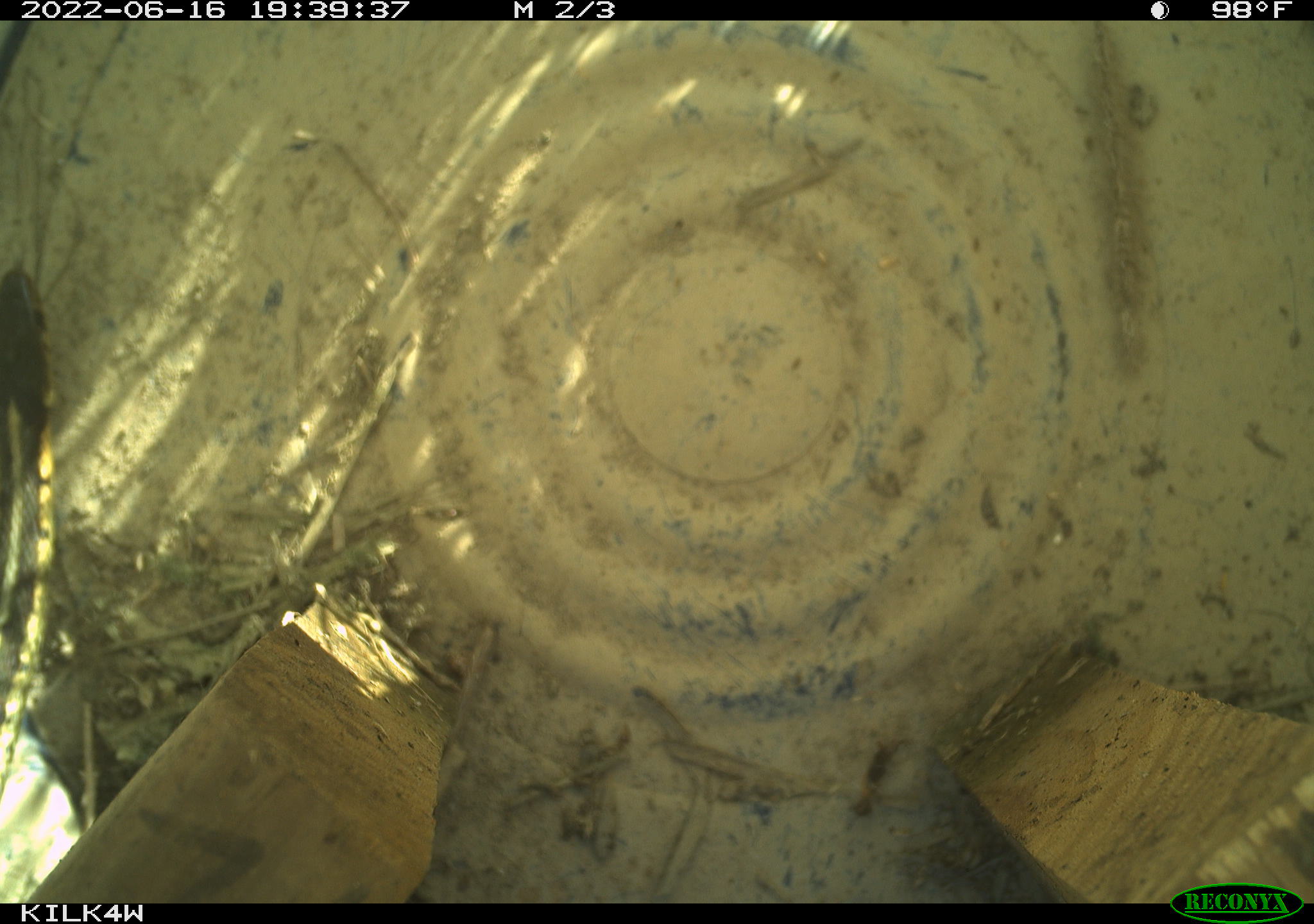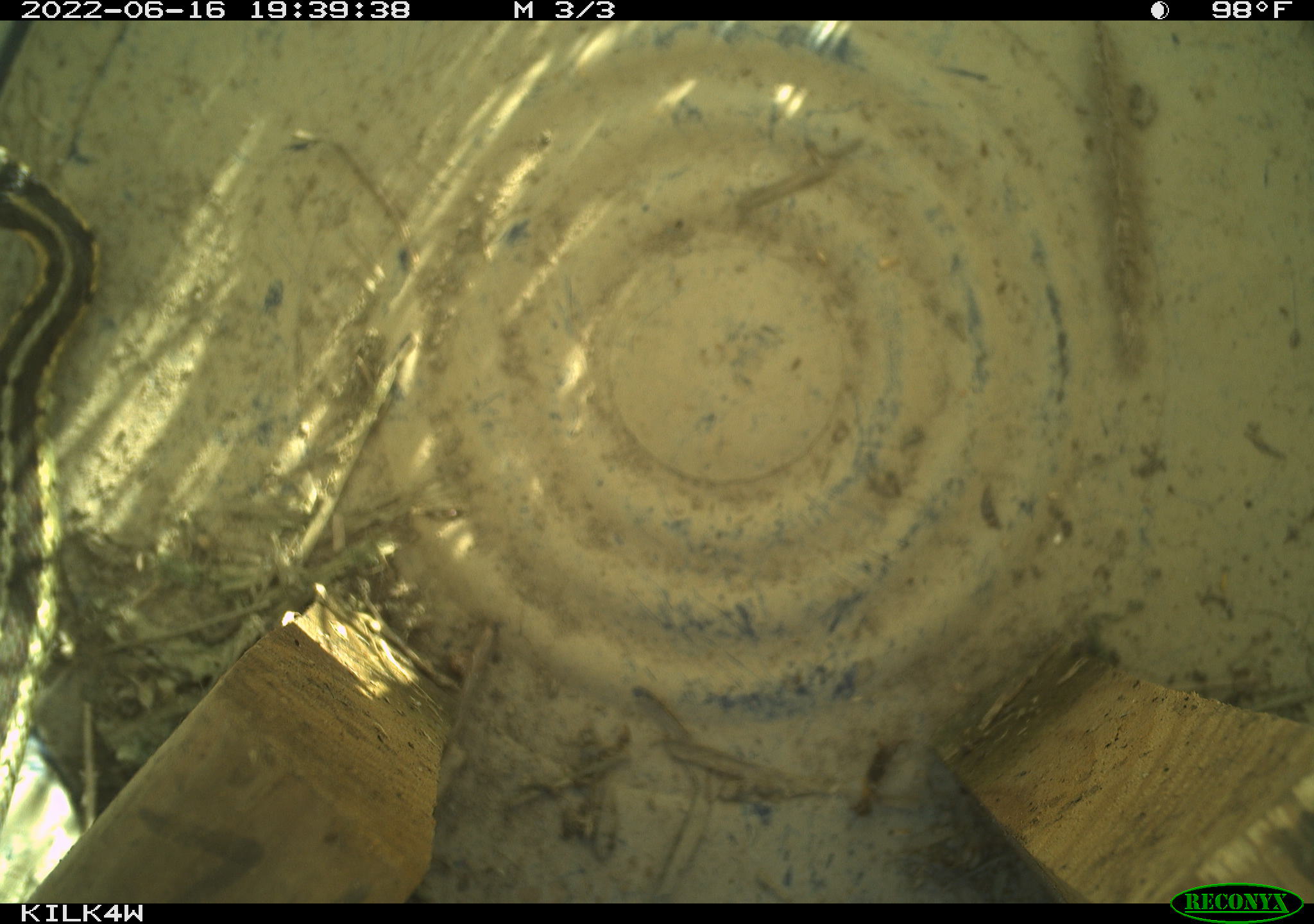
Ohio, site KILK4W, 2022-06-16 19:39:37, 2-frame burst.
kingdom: Animalia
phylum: Chordata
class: Reptilia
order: Squamata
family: Colubridae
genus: Thamnophis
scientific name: Thamnophis sirtalis sirtalis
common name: eastern gartersnake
Eastern gartersnake (Thamnophis sirtalis sirtalis).